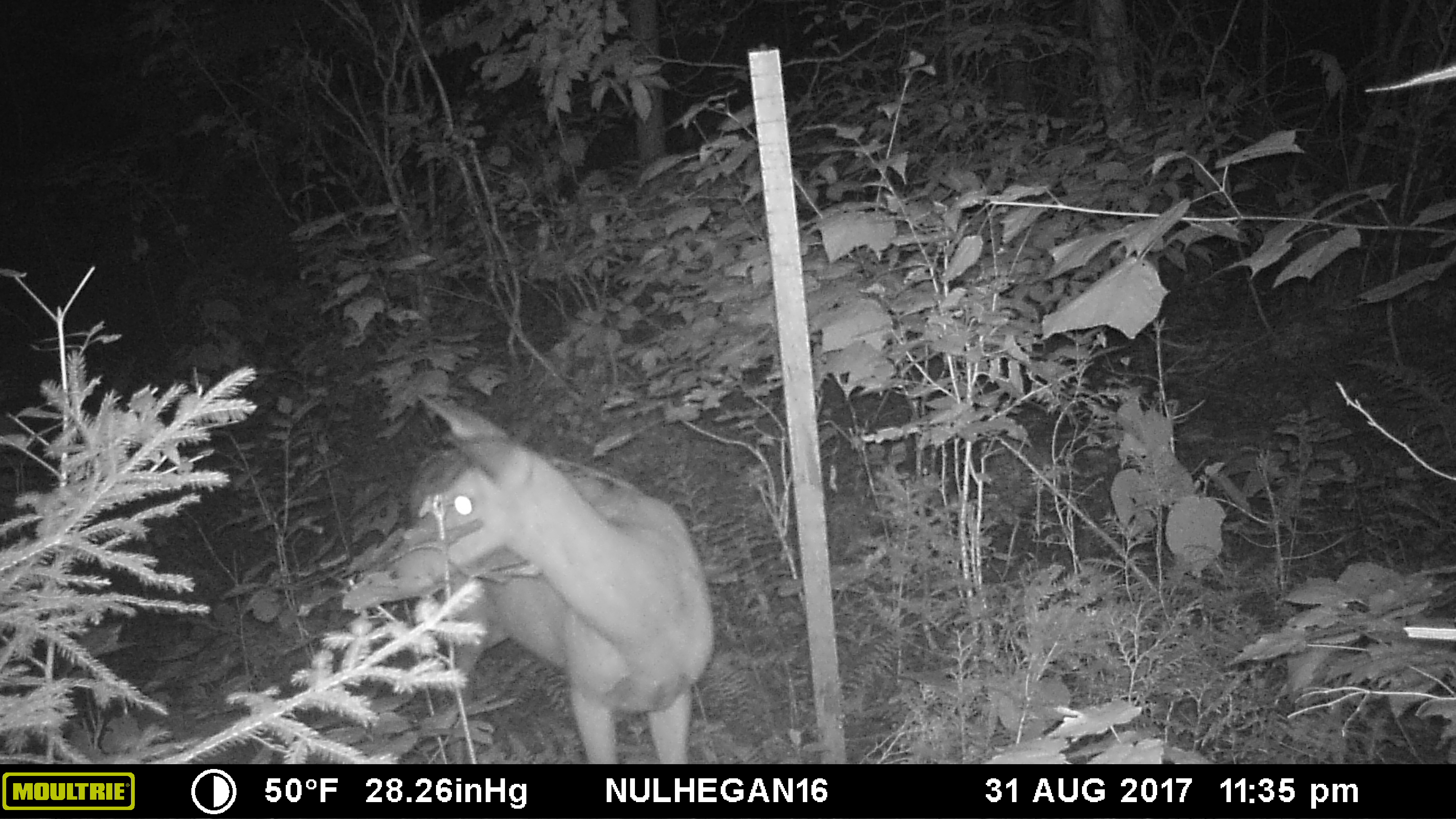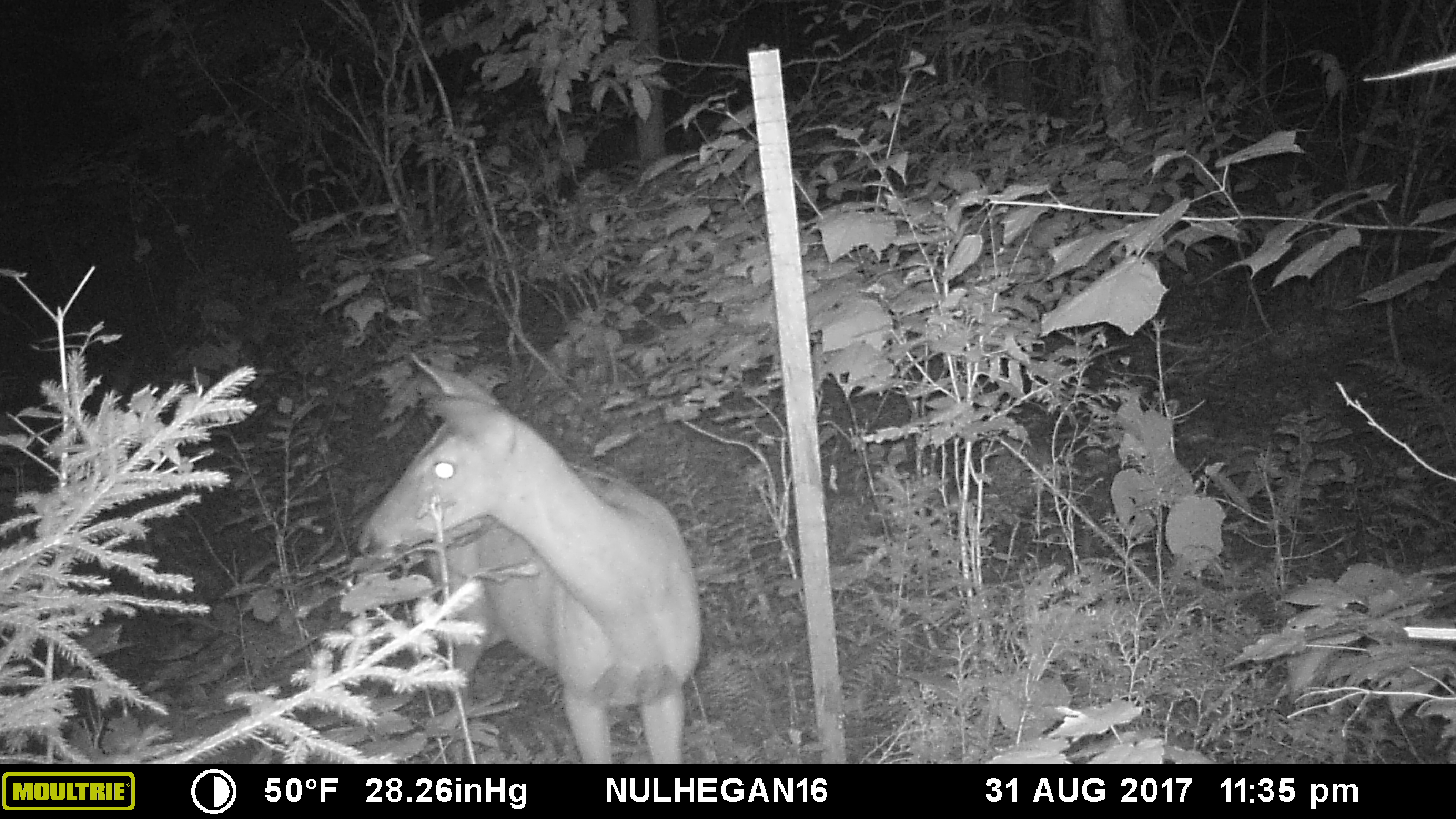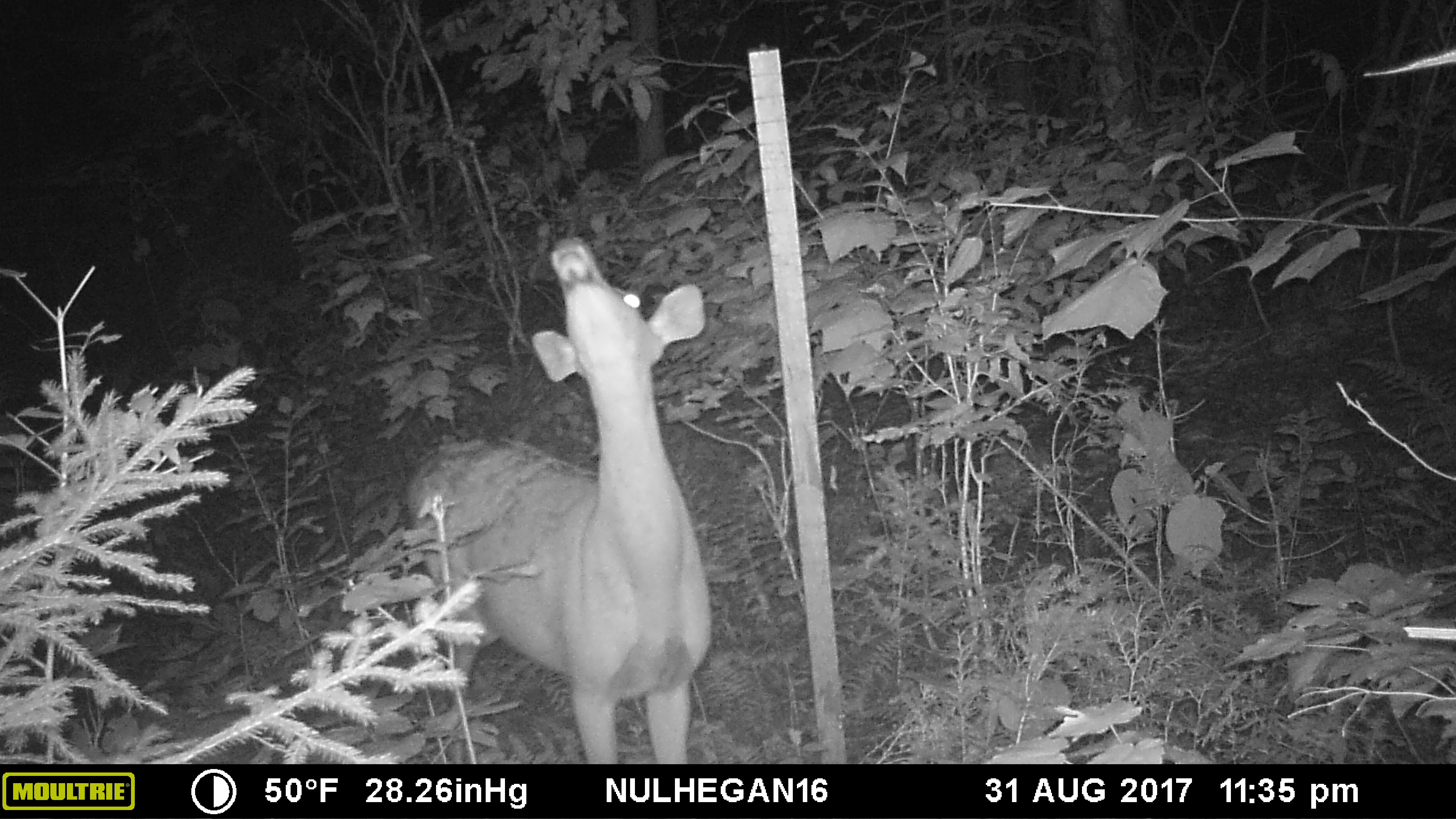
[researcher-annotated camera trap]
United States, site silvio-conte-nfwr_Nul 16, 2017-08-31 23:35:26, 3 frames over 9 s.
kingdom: Animalia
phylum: Chordata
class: Mammalia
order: Artiodactyla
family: Cervidae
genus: Odocoileus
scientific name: Odocoileus virginianus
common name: white-tailed deer